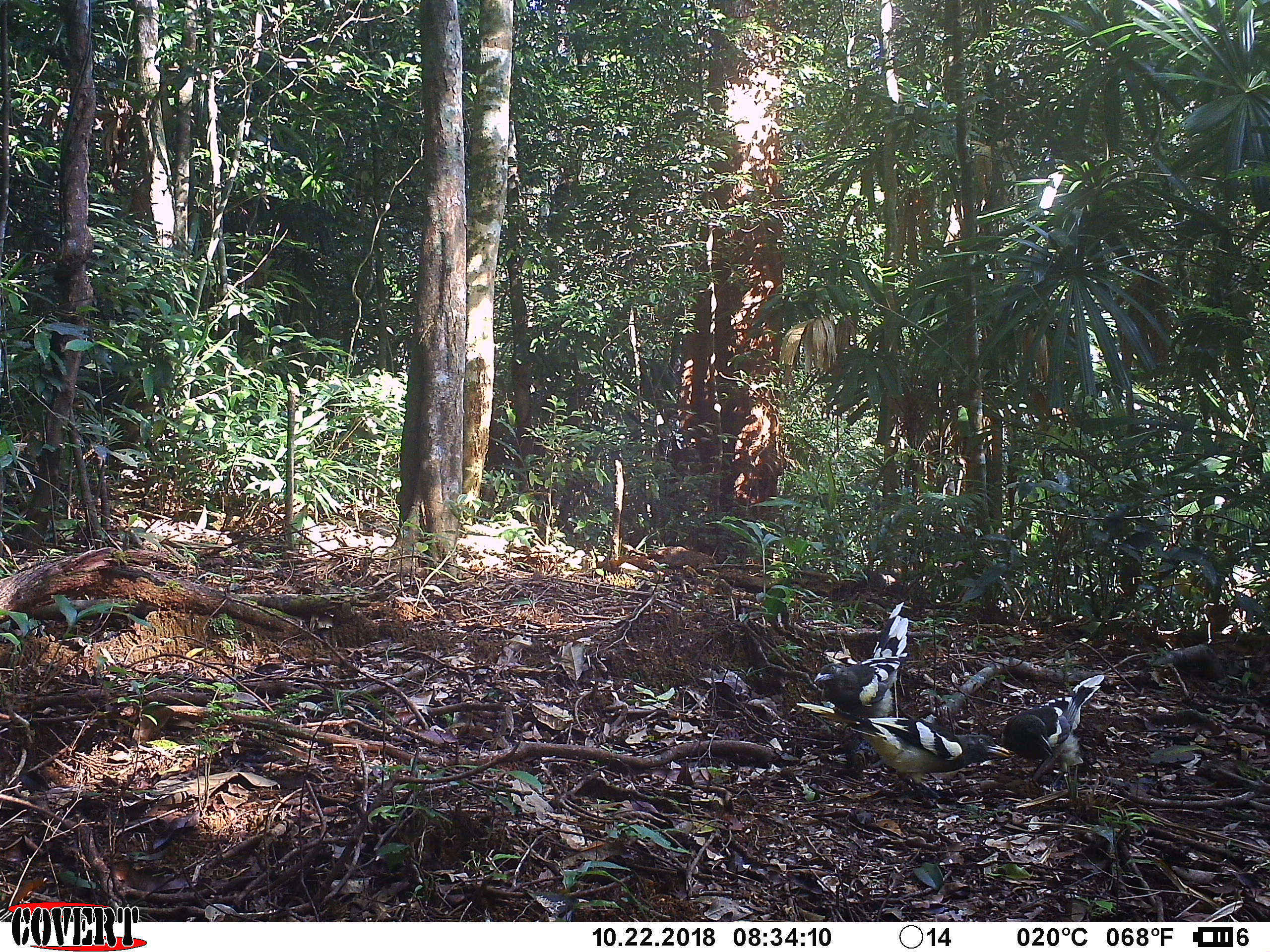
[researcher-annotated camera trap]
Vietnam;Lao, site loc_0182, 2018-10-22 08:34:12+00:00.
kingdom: Animalia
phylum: Chordata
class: Aves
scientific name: Aves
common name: bird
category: unidentified bird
Unidentified bird (bird) (Aves). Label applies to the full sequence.